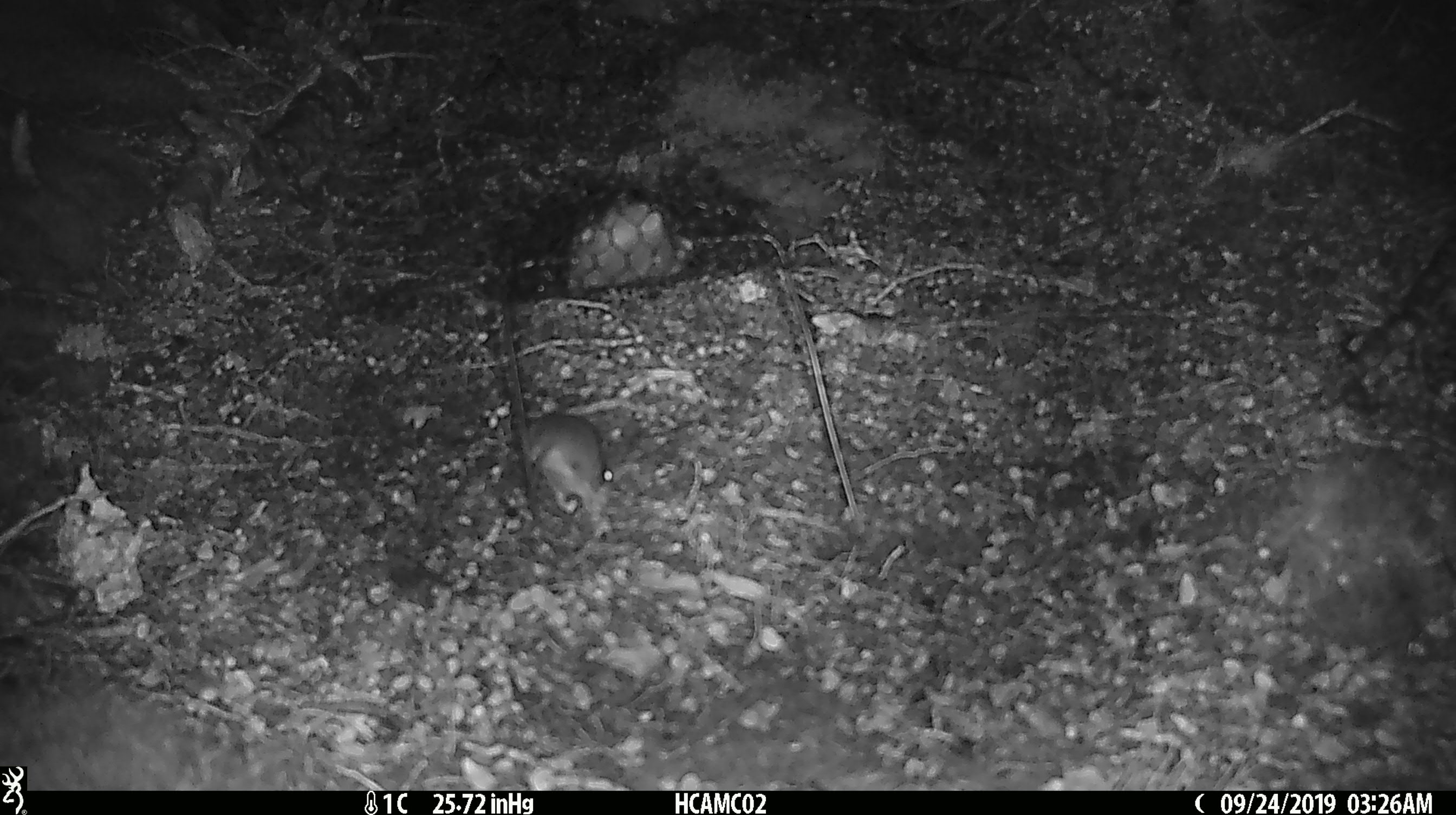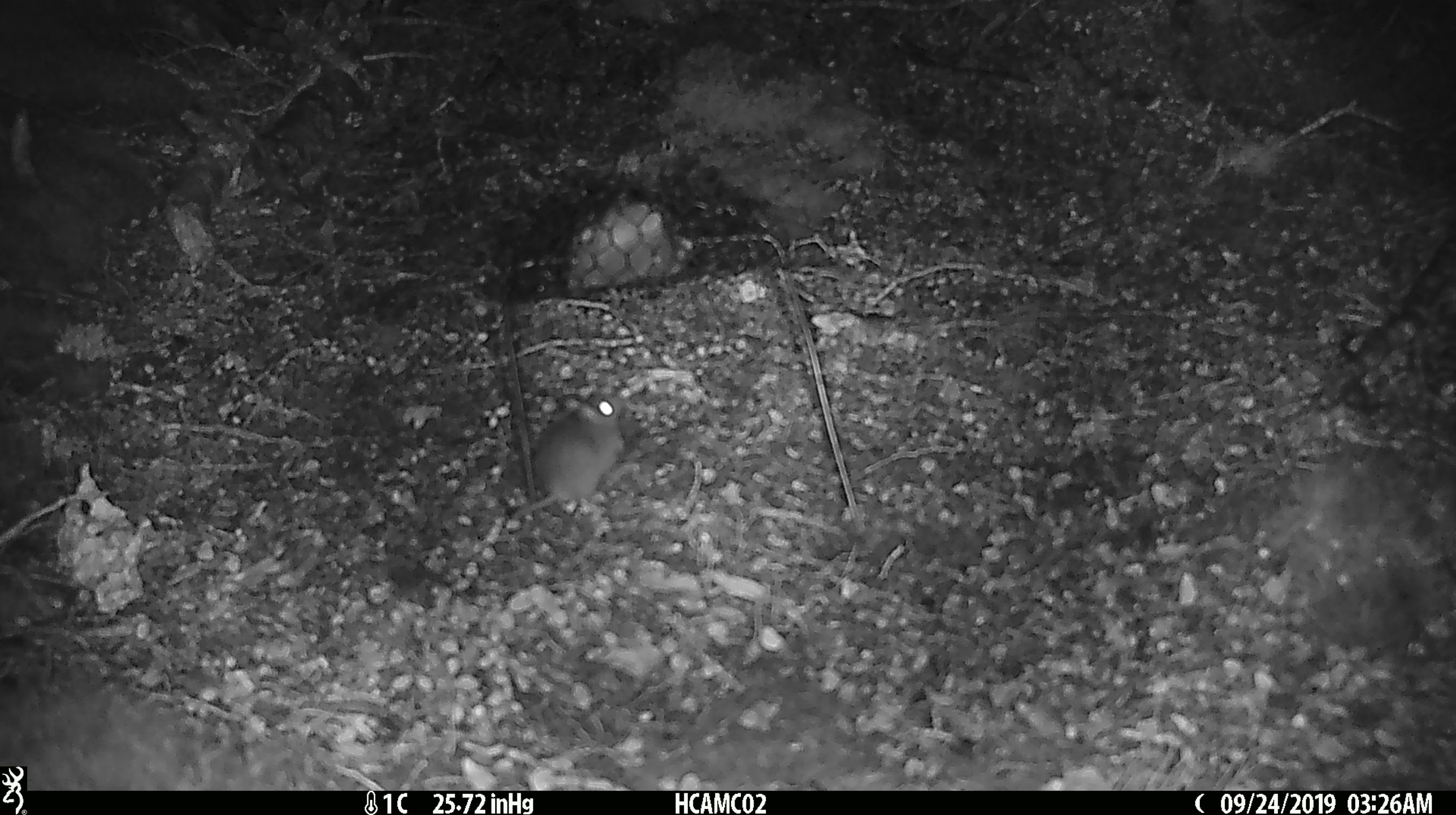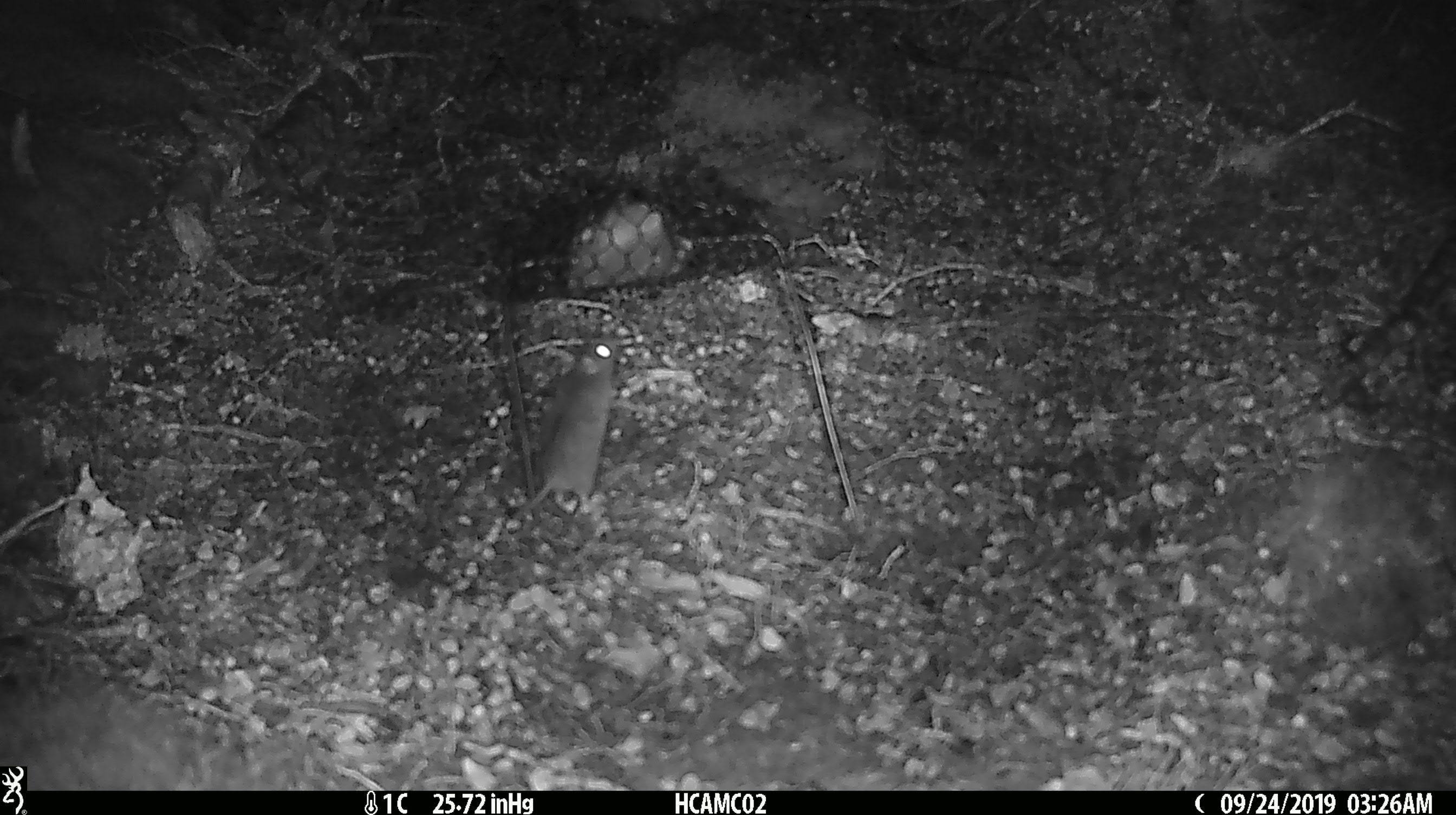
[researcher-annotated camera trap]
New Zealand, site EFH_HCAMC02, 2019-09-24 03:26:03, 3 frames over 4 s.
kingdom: Animalia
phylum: Chordata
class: Mammalia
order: Rodentia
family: Muridae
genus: Mus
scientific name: Mus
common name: mouse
Mouse (Mus).